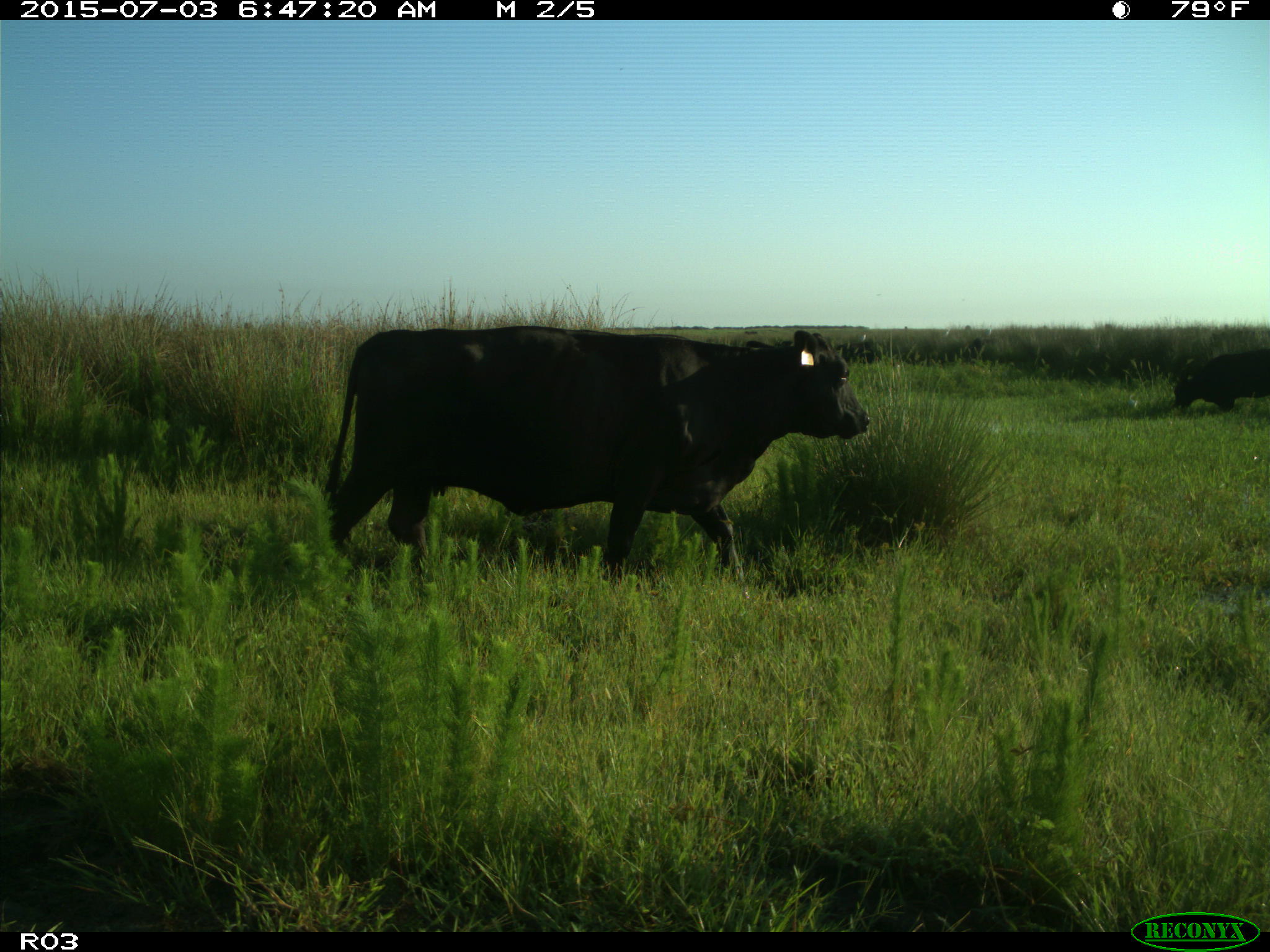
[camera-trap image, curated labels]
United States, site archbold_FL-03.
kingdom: Animalia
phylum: Chordata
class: Mammalia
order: Artiodactyla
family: Bovidae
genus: Bos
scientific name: Bos taurus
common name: domestic cow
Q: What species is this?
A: Bos taurus (domestic cow).